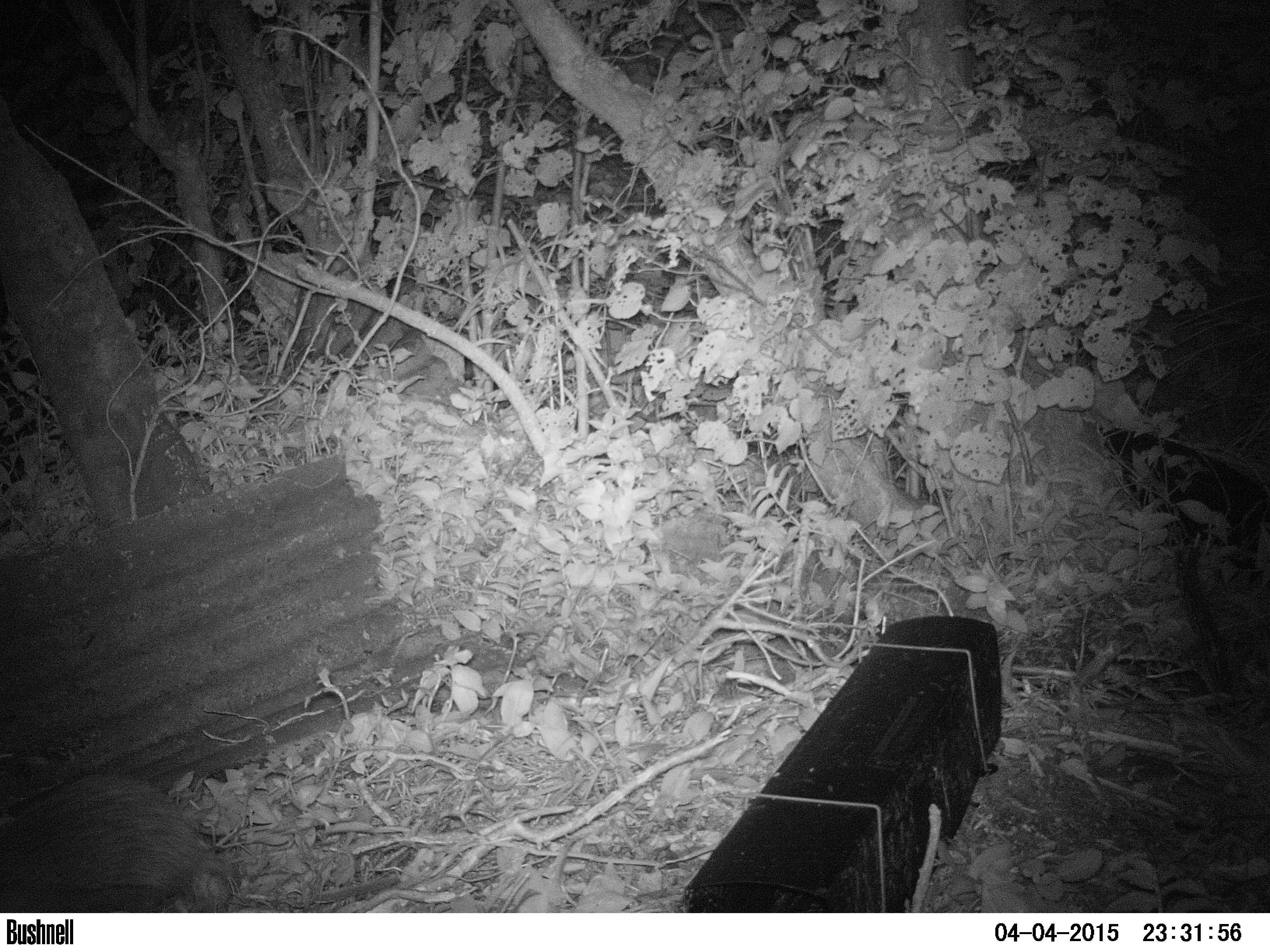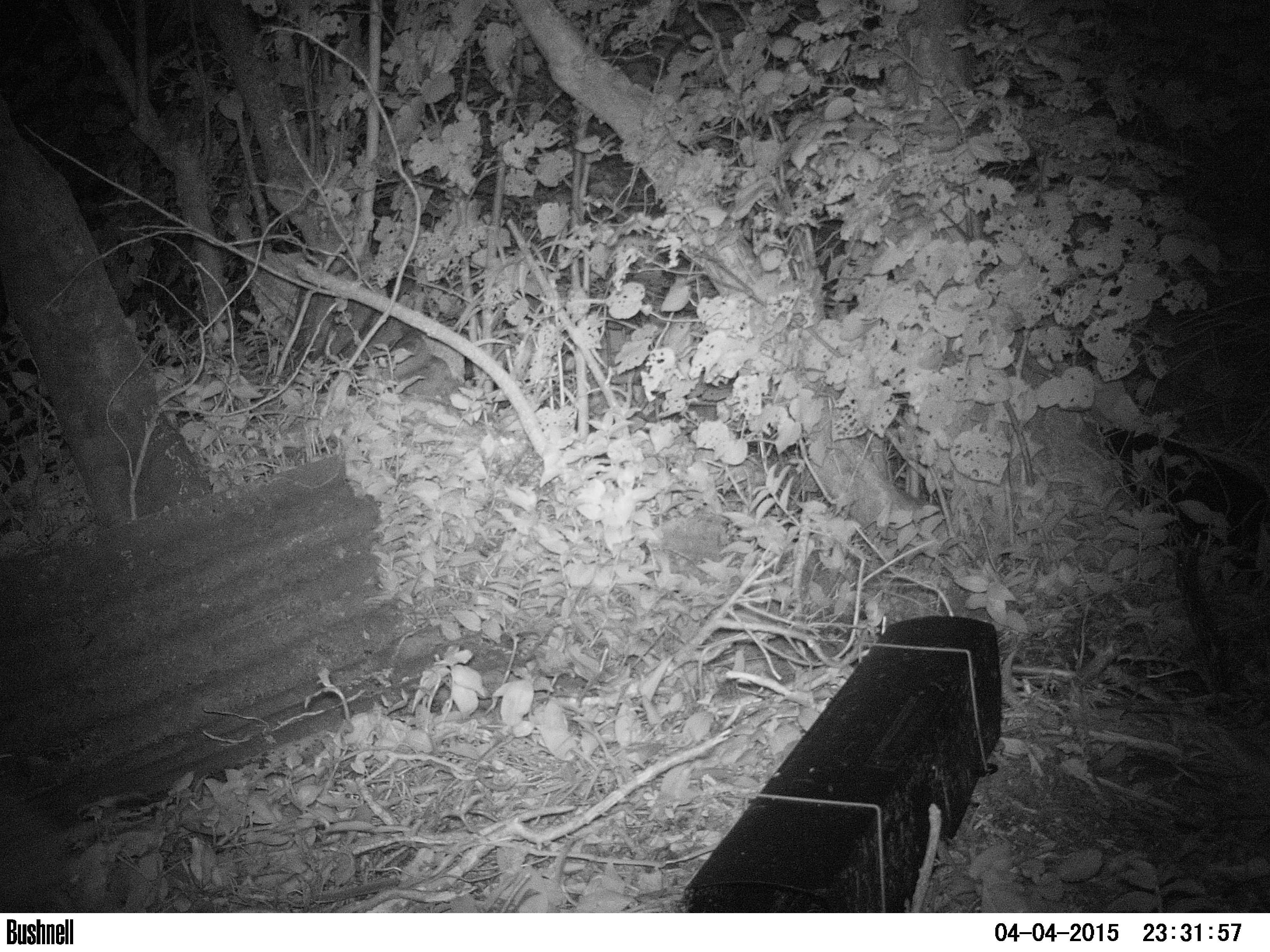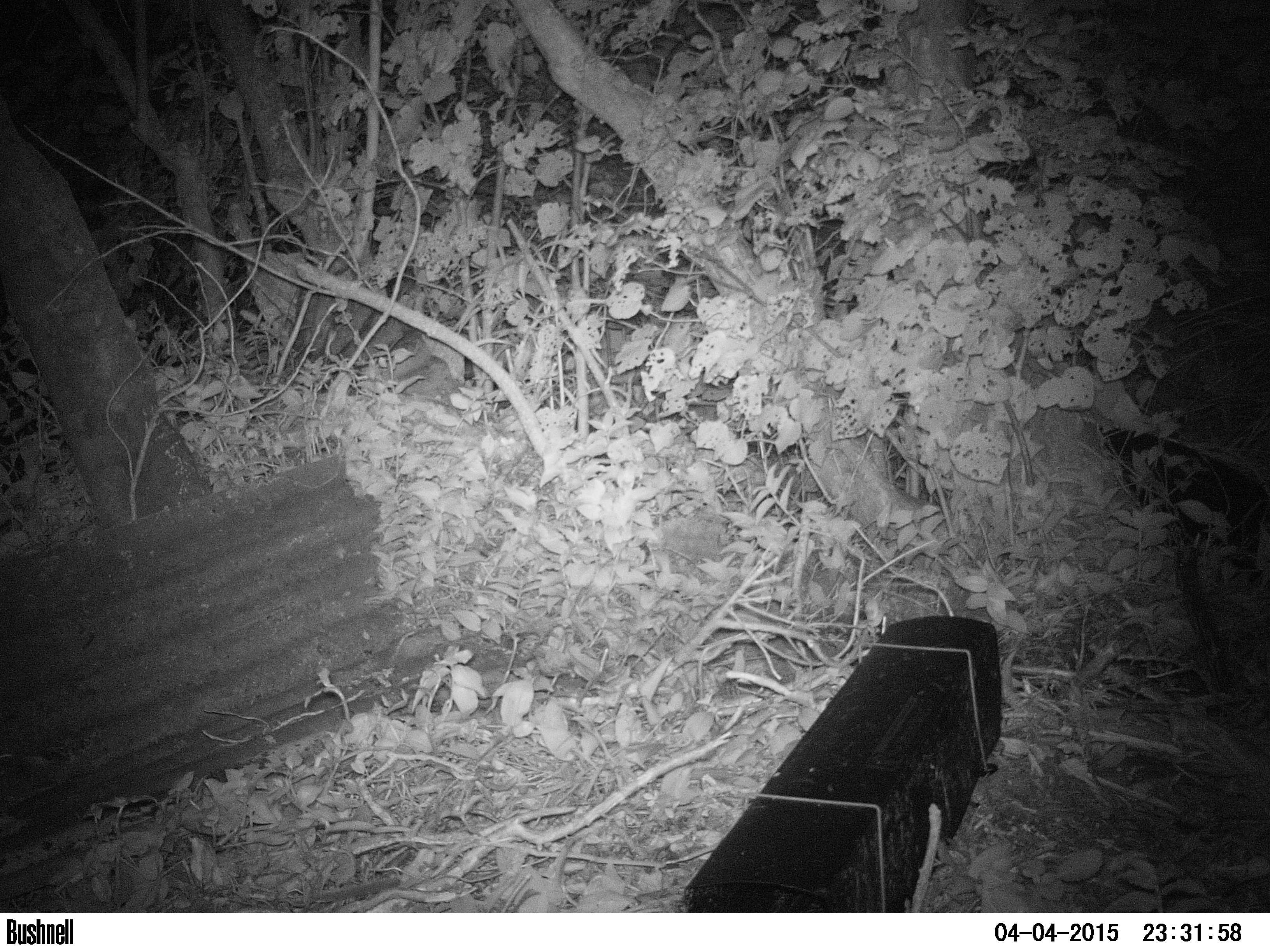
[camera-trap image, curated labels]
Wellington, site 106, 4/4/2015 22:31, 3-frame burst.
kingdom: Animalia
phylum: Chordata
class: Mammalia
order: Eulipotyphla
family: Erinaceidae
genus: Erinaceus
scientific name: Erinaceus europaeus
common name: hedgehog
Hedgehog (Erinaceus europaeus).